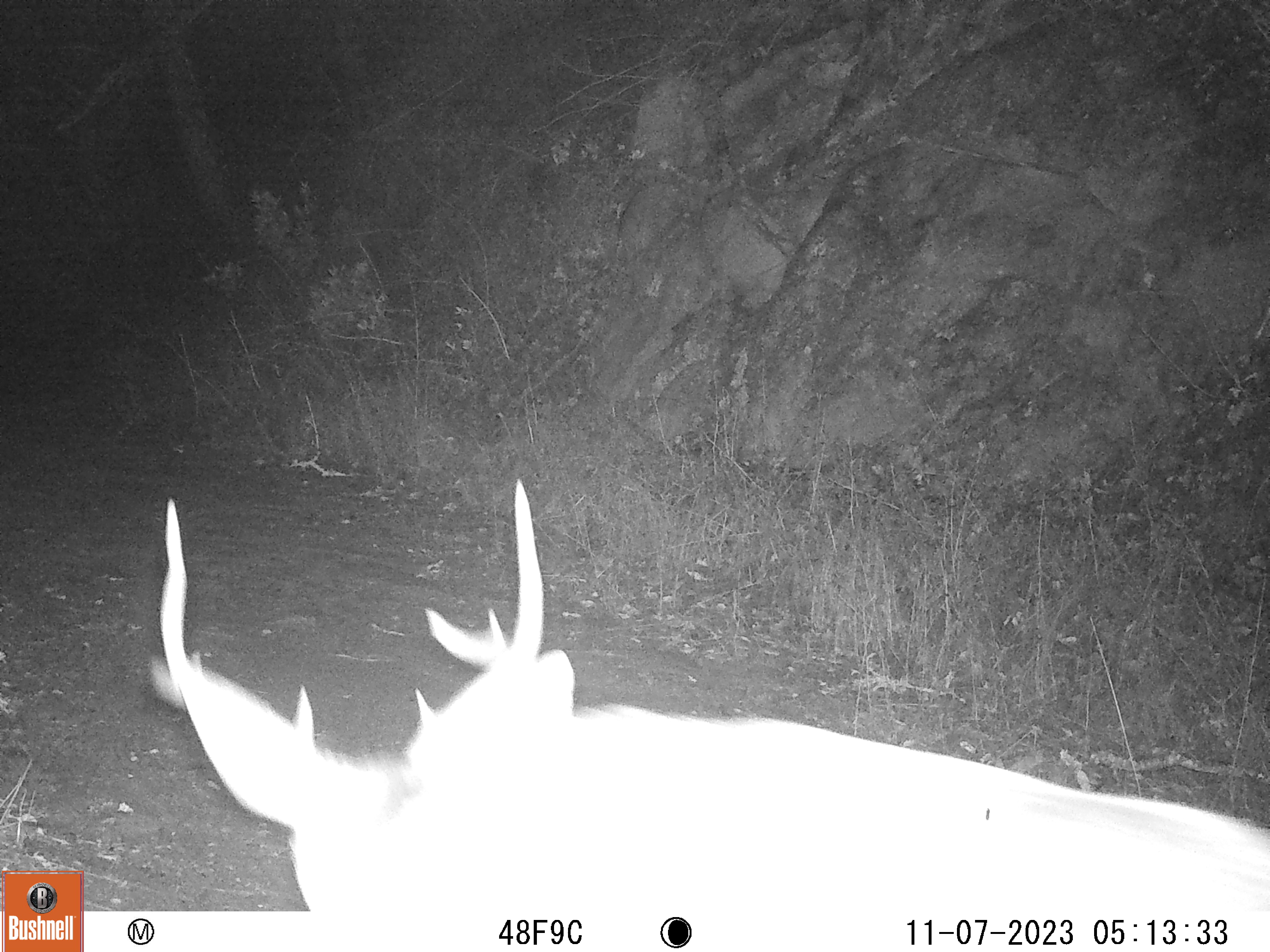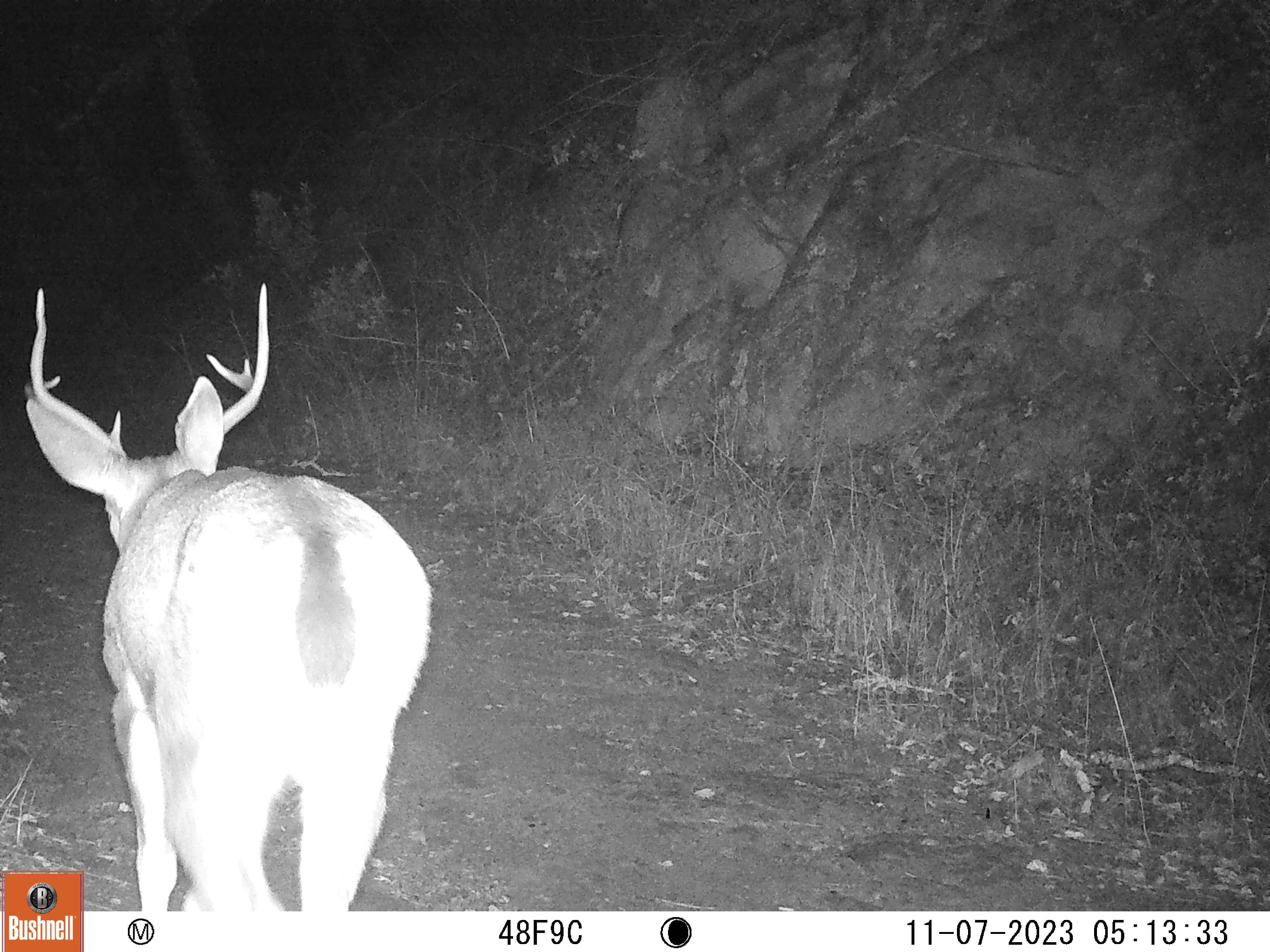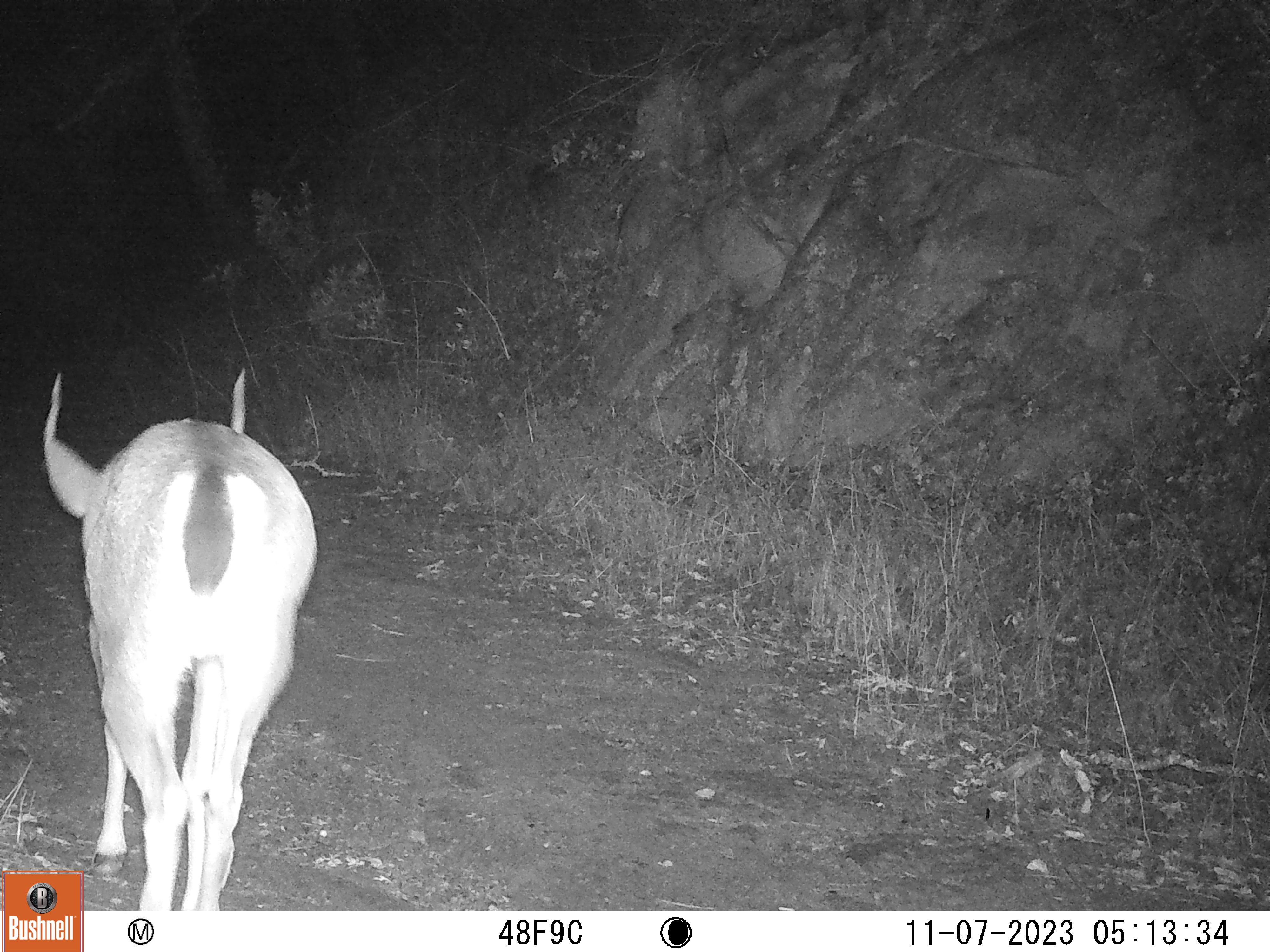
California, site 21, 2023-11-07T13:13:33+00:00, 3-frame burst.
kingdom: Animalia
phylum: Chordata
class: Mammalia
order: Artiodactyla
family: Cervidae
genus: Odocoileus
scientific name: Odocoileus hemionus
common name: mule deer